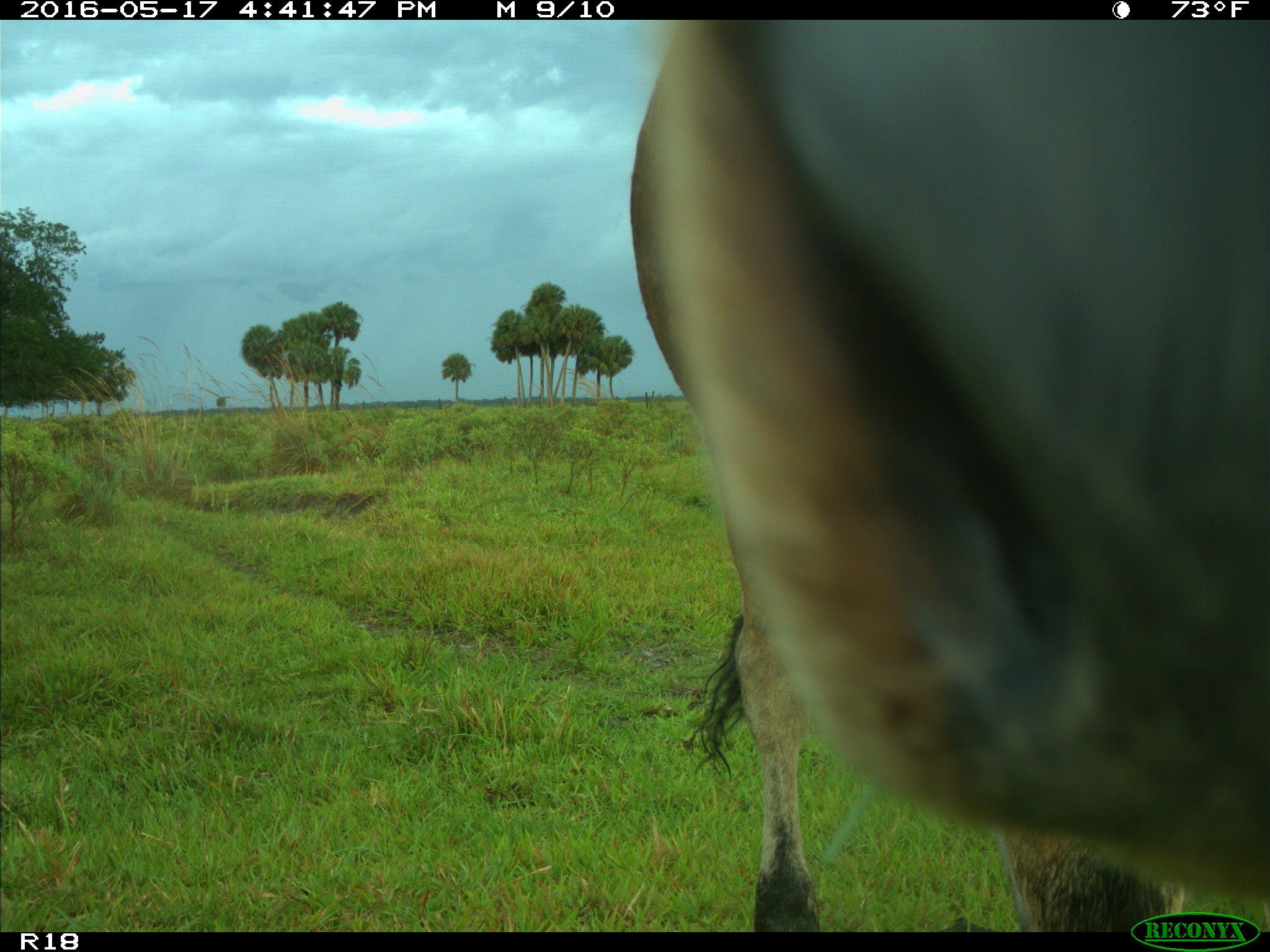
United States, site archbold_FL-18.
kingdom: Animalia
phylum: Chordata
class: Mammalia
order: Artiodactyla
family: Bovidae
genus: Bos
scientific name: Bos taurus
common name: domestic cow